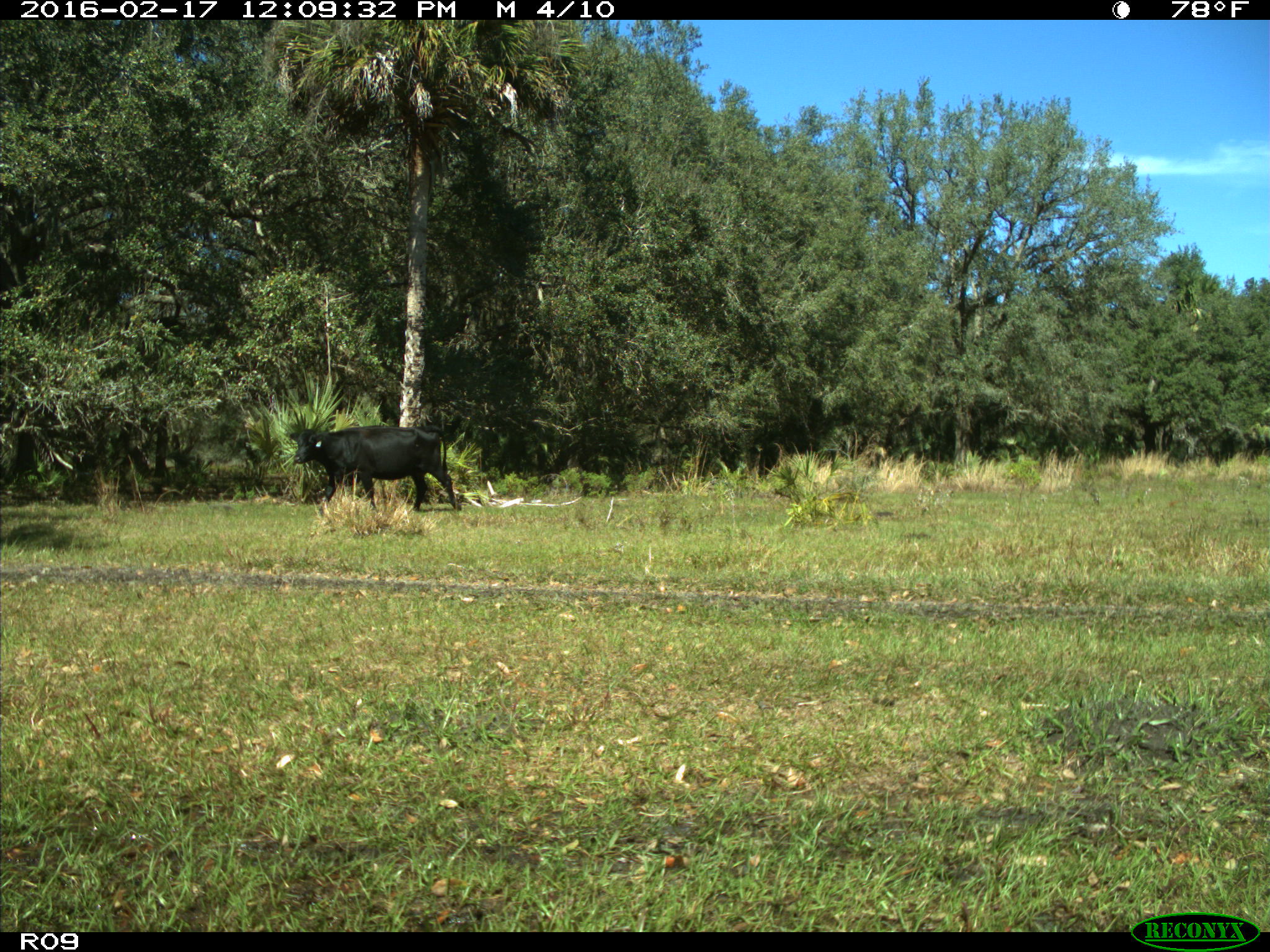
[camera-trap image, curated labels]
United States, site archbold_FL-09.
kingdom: Animalia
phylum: Chordata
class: Mammalia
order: Artiodactyla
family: Bovidae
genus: Bos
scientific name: Bos taurus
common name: domestic cow